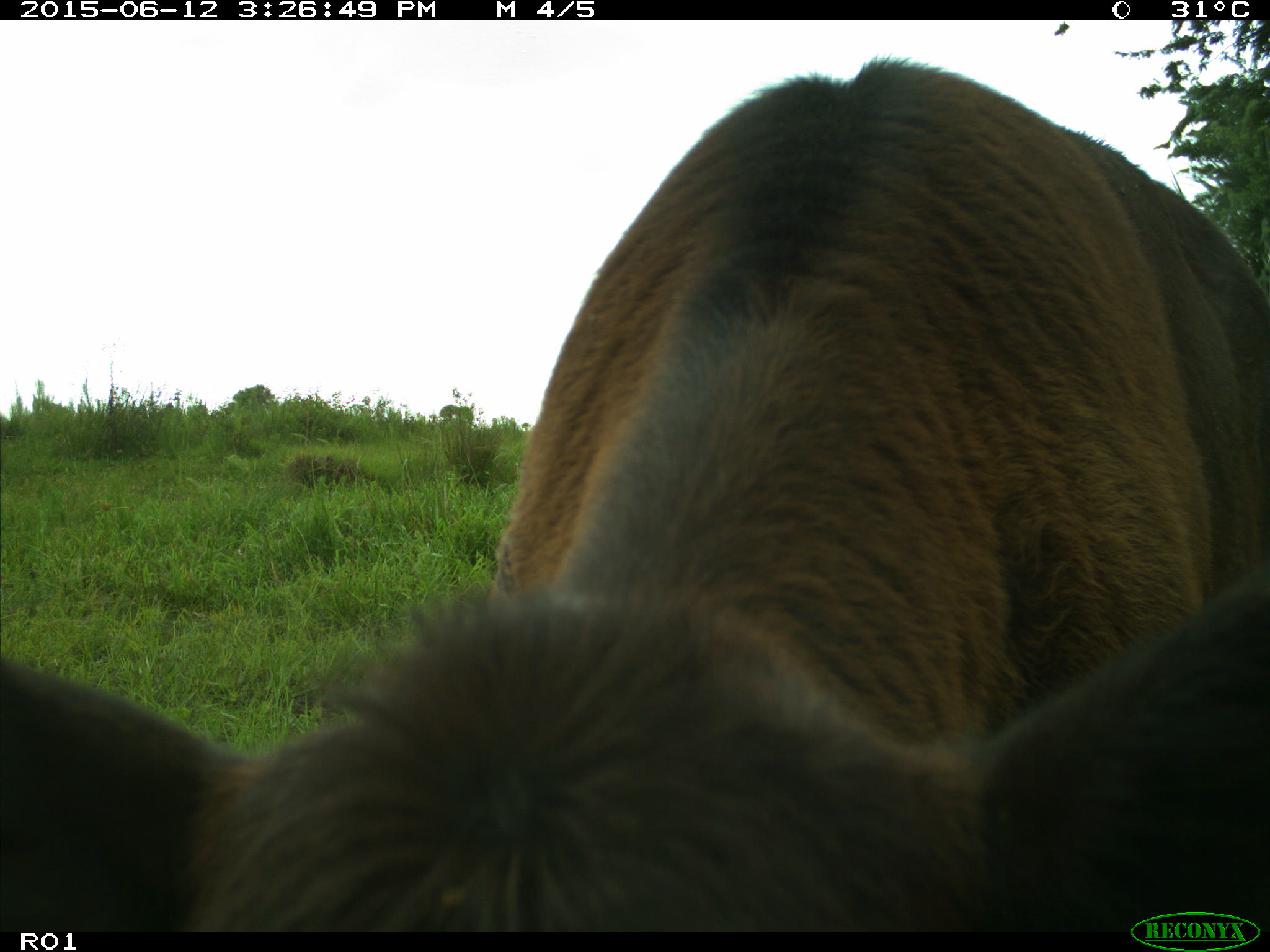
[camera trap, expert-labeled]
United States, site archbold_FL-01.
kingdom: Animalia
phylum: Chordata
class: Mammalia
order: Artiodactyla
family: Bovidae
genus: Bos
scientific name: Bos taurus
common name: domestic cow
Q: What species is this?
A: Bos taurus (domestic cow).